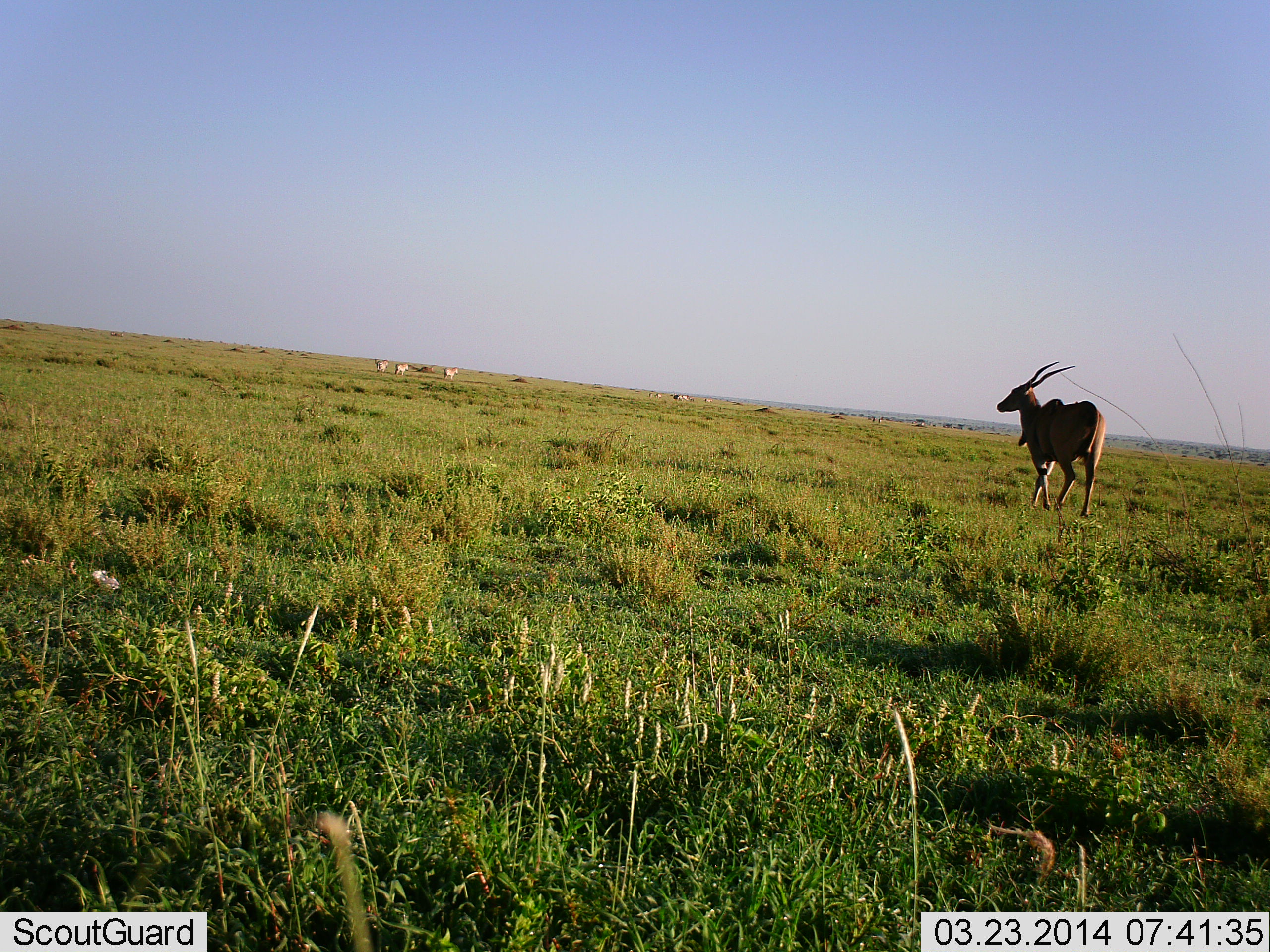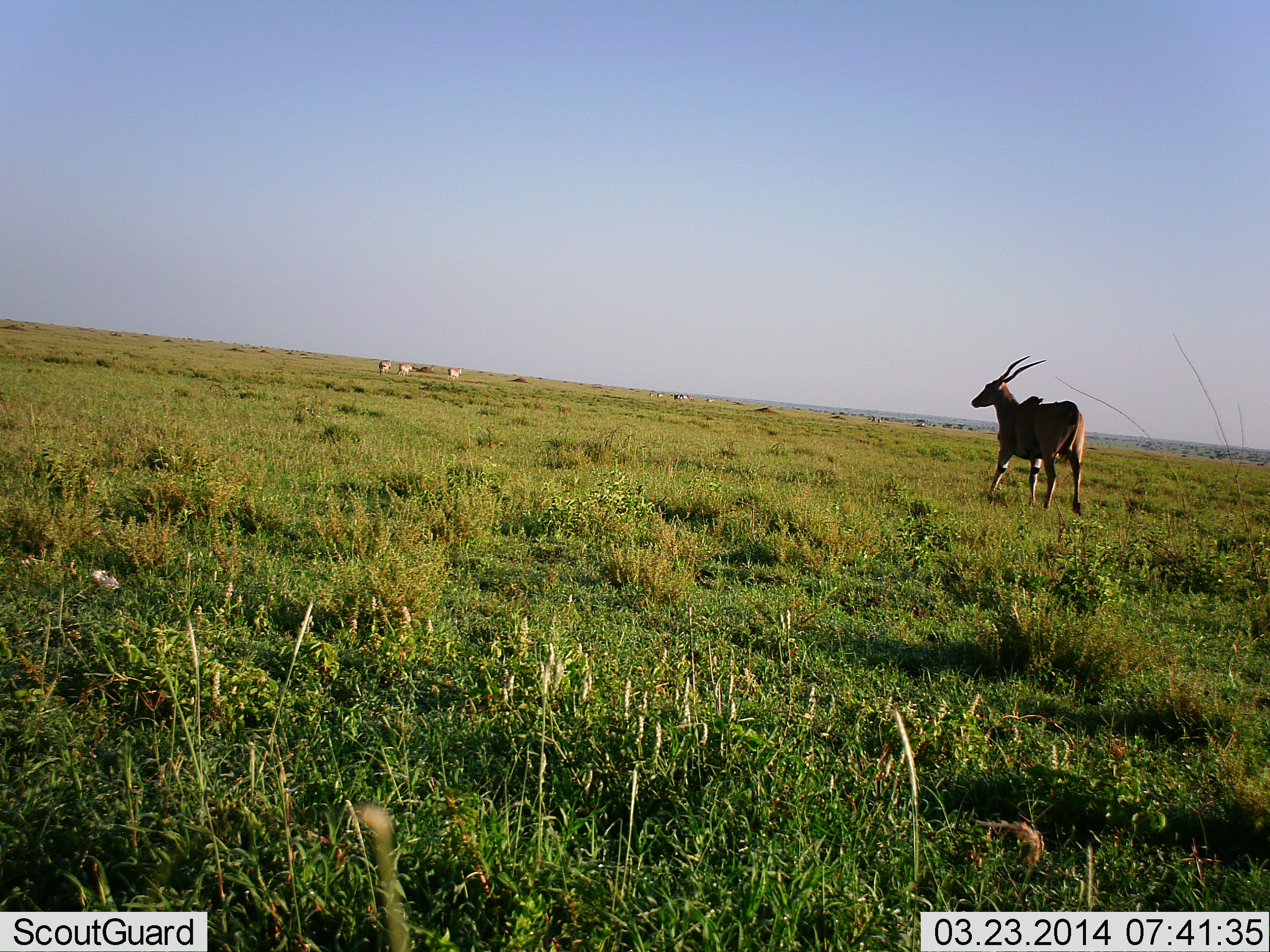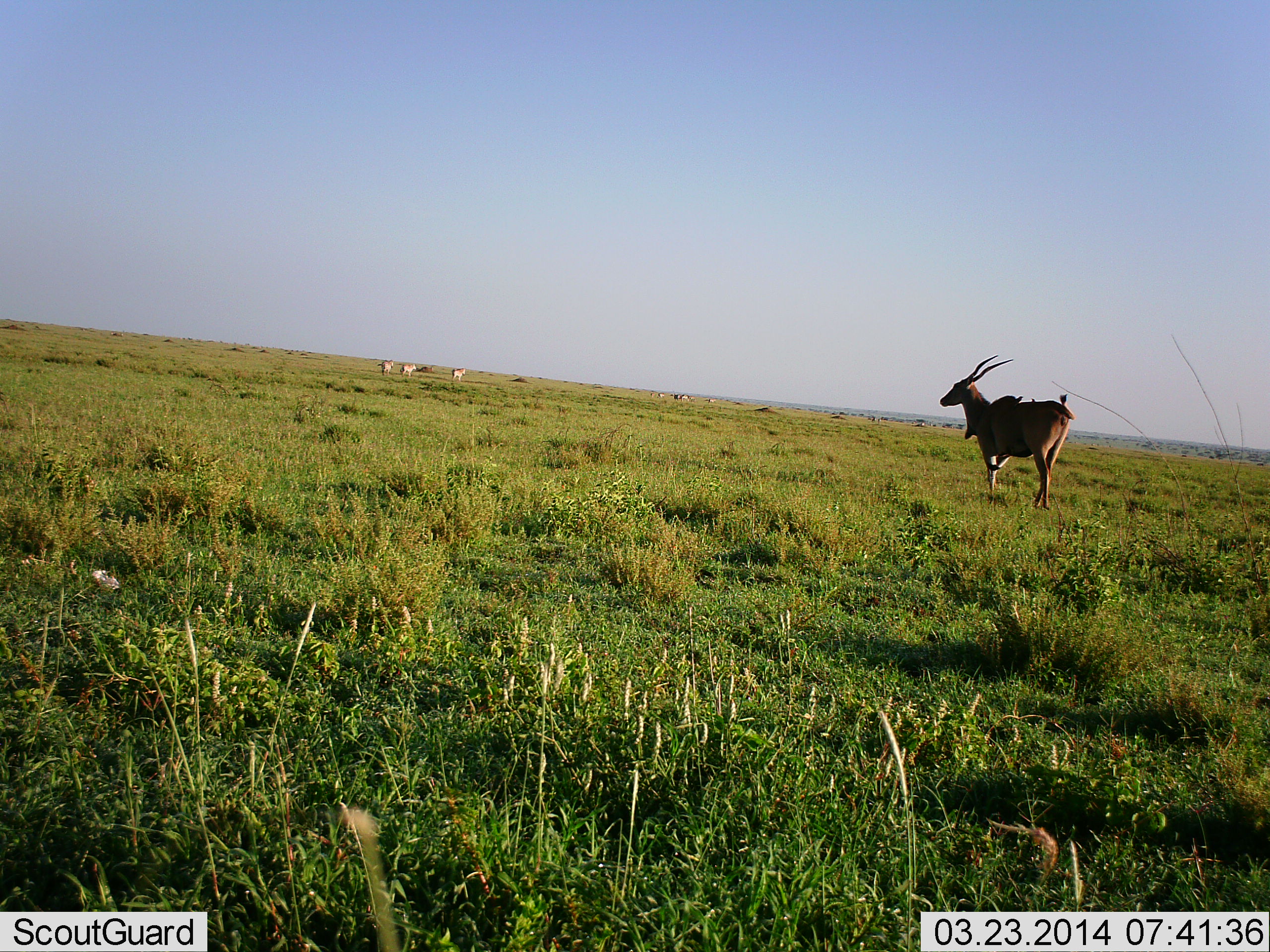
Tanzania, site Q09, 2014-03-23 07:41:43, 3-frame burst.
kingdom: Animalia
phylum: Chordata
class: Mammalia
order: Artiodactyla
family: Bovidae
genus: Tragelaphus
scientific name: Tragelaphus oryx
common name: eland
Eland (Tragelaphus oryx), count 1. Behavior (volunteer vote fractions): standing 27%, resting 0%, moving 73%, interacting 0%. Young present (vote fraction): 0%. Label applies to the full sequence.